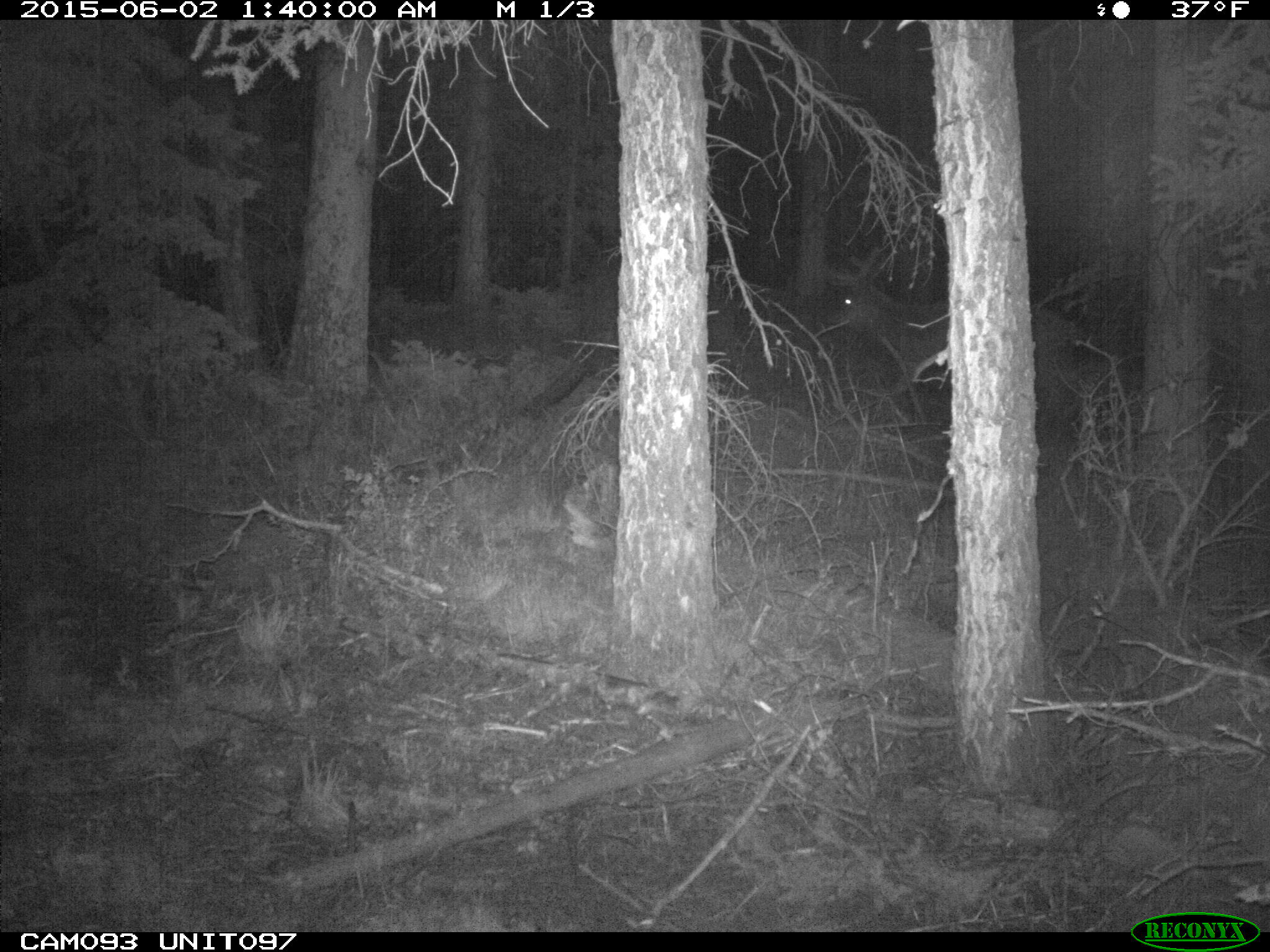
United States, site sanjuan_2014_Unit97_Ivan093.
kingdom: Animalia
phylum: Chordata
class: Mammalia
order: Artiodactyla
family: Cervidae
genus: Cervus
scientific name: Cervus elaphus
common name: red deer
Cervus elaphus (red deer).